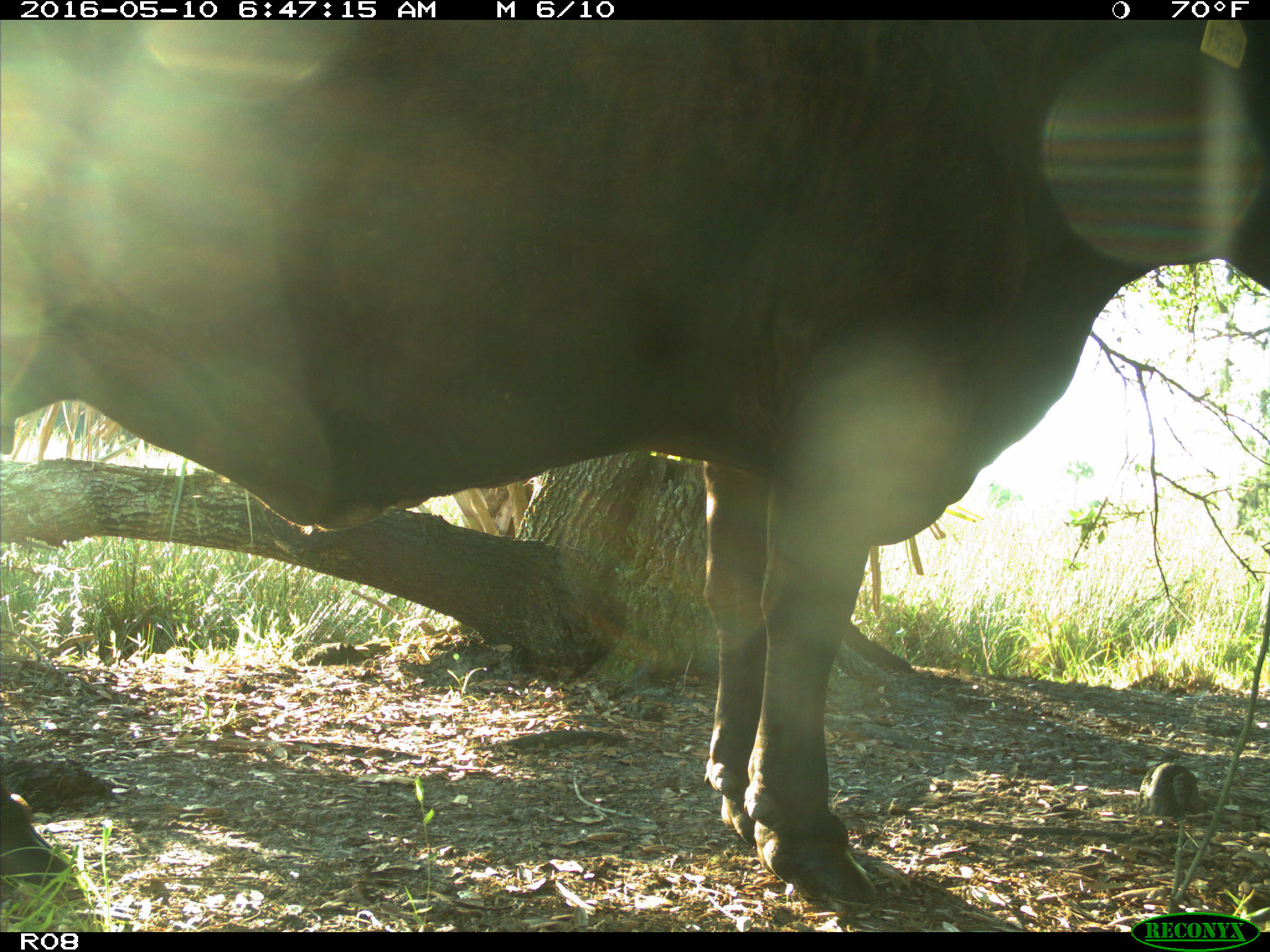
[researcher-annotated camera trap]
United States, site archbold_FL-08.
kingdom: Animalia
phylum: Chordata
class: Mammalia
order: Artiodactyla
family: Bovidae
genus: Bos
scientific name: Bos taurus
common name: domestic cow